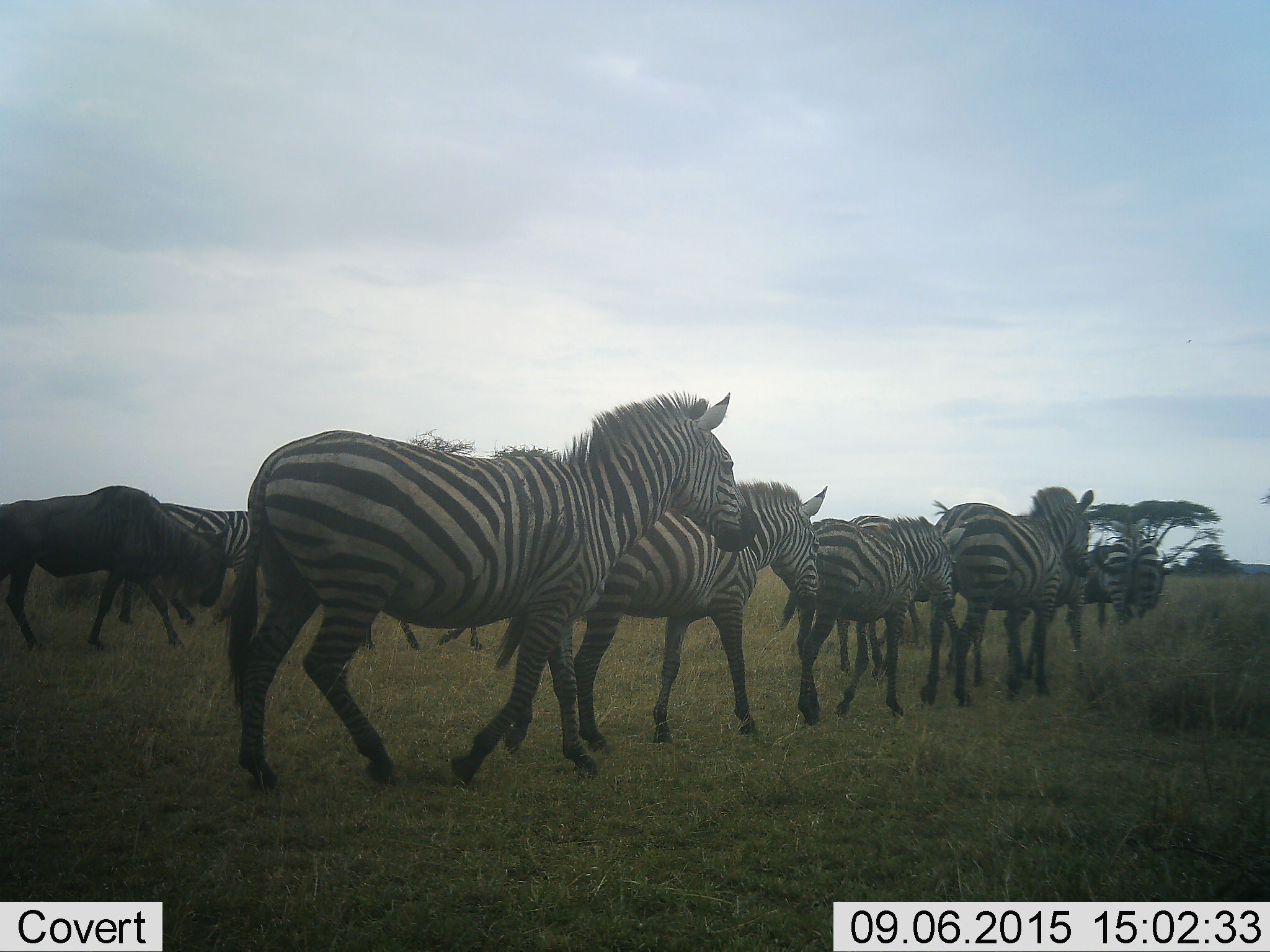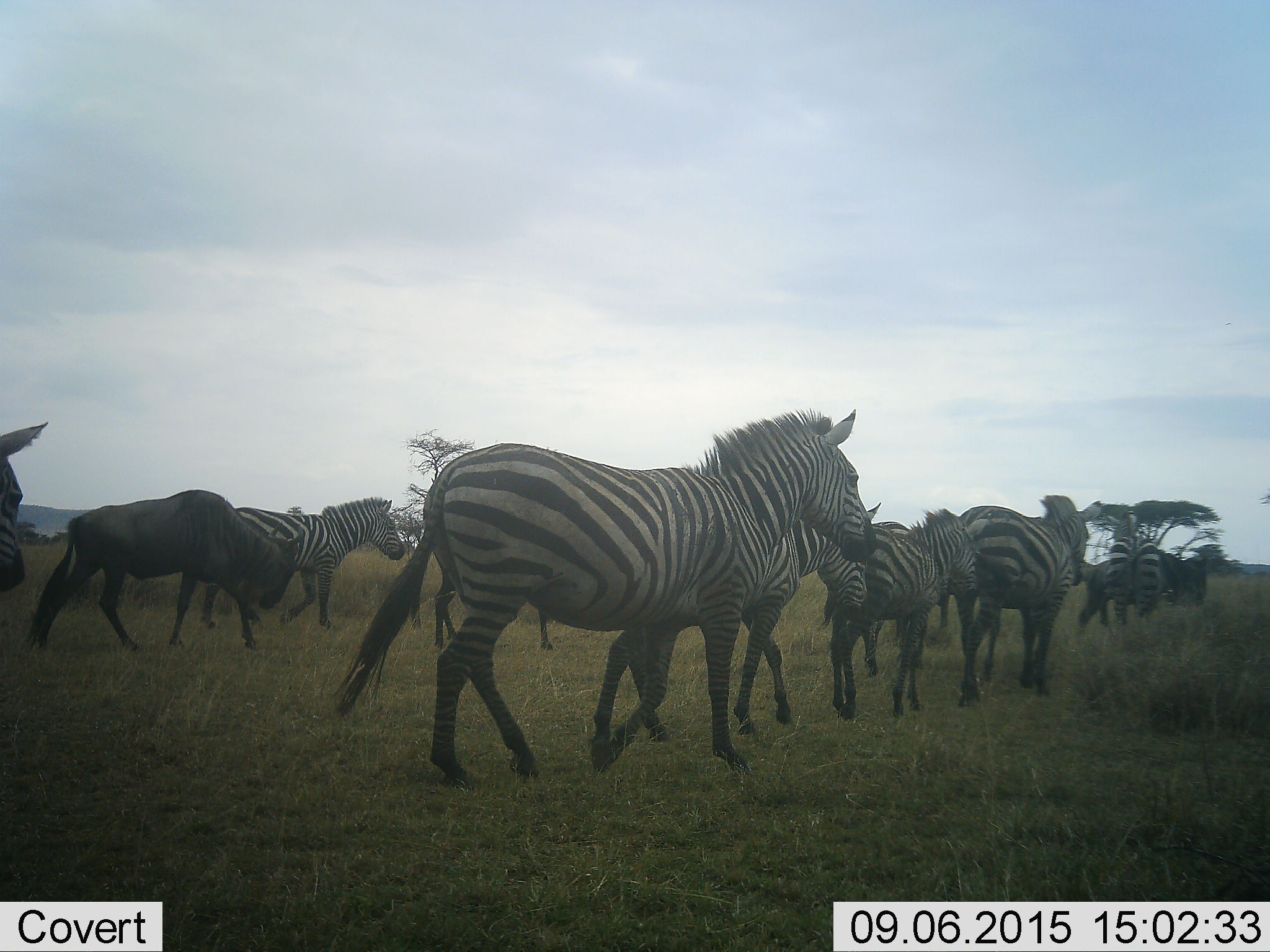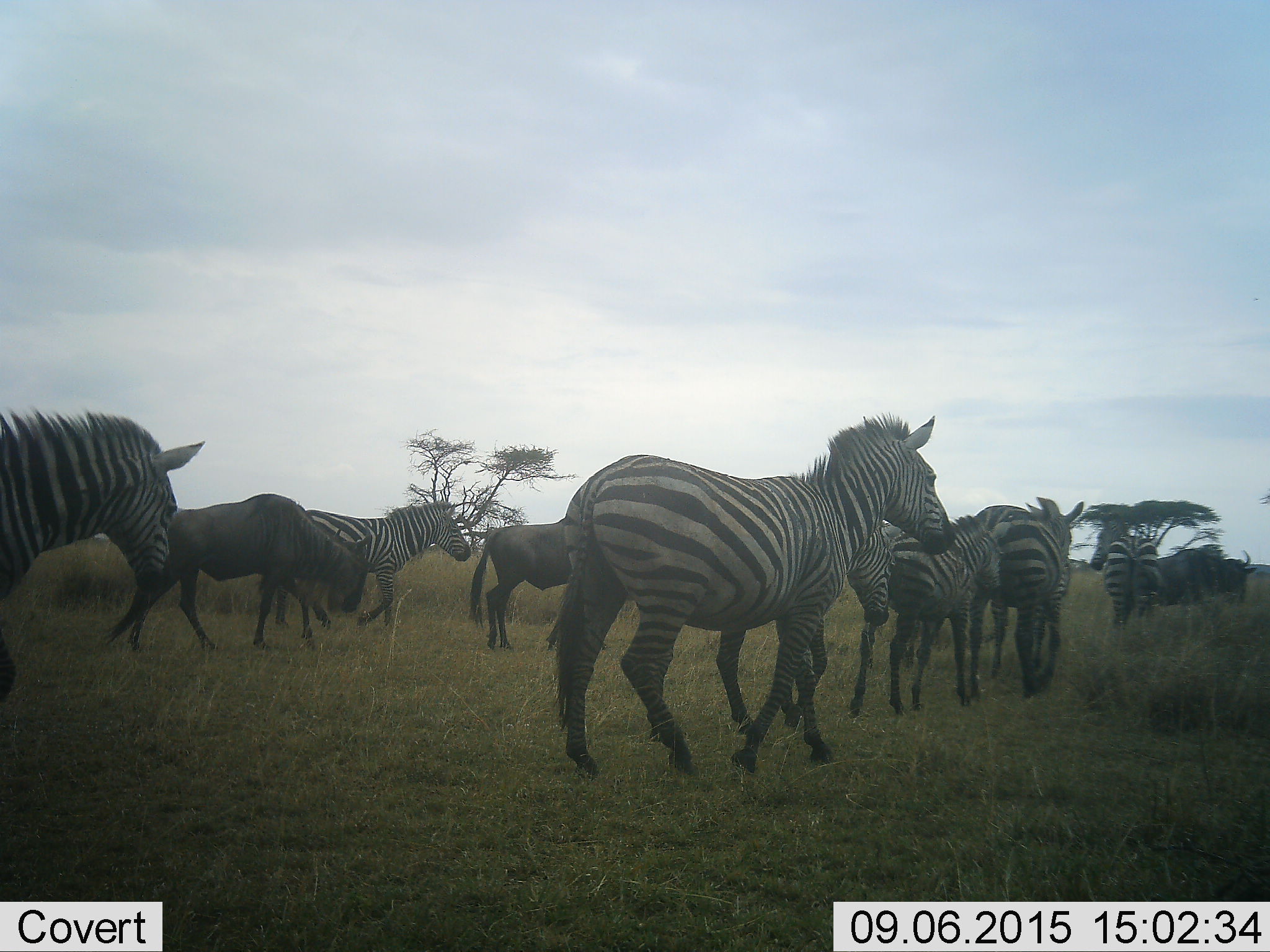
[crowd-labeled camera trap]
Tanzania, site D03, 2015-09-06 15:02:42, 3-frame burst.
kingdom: Animalia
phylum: Chordata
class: Mammalia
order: Artiodactyla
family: Bovidae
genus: Connochaetes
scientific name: Connochaetes taurinus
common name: blue wildebeest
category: wildebeest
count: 3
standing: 10%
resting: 0%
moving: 90%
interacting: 0%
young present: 0%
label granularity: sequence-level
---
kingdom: Animalia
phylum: Chordata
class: Mammalia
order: Perissodactyla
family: Equidae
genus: Equus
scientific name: Equus quagga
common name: plains zebra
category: zebra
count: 9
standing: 5%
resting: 0%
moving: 100%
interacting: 0%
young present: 26%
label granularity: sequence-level